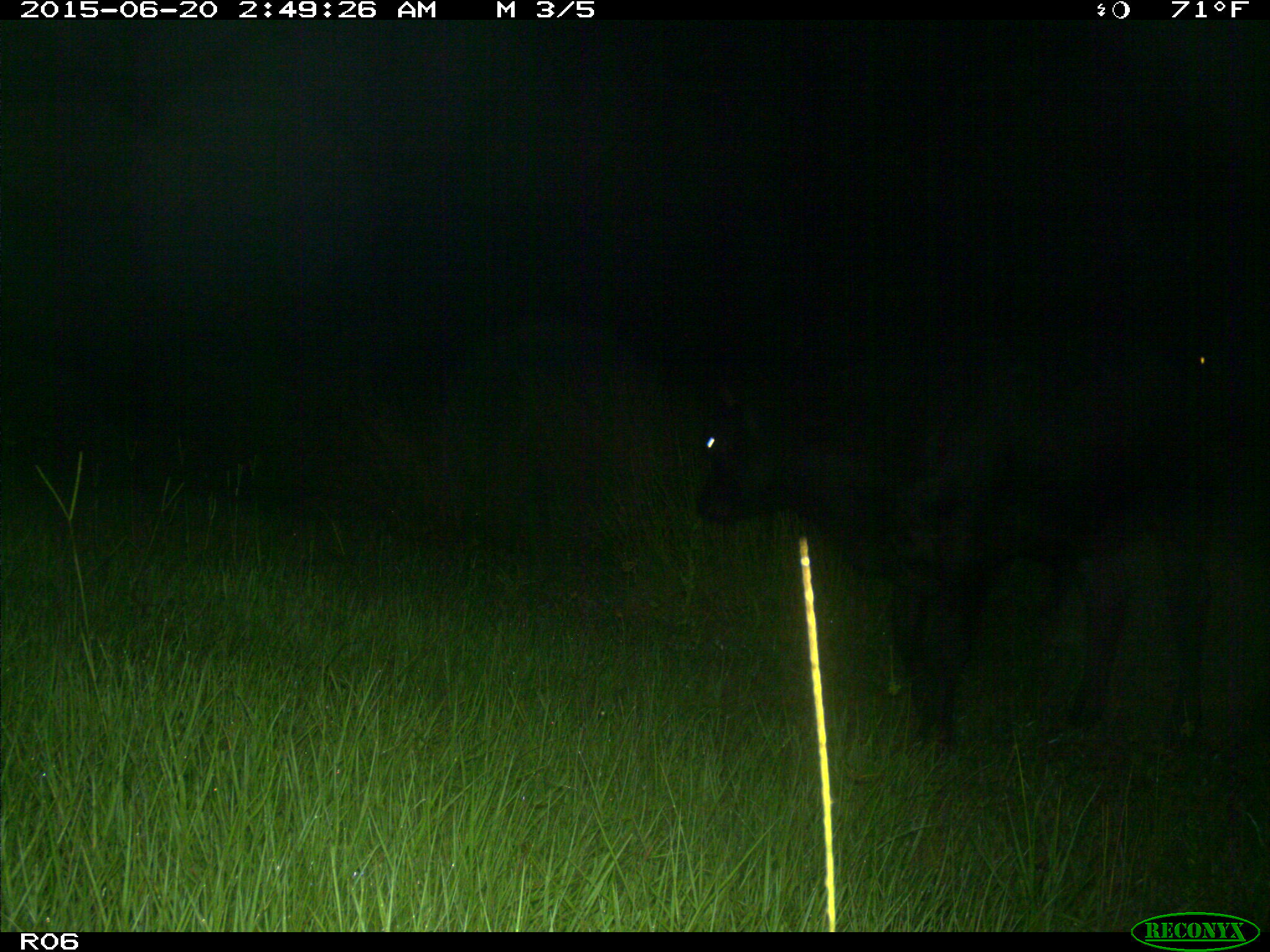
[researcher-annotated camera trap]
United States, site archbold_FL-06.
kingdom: Animalia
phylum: Chordata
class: Mammalia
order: Artiodactyla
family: Bovidae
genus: Bos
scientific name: Bos taurus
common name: domestic cow